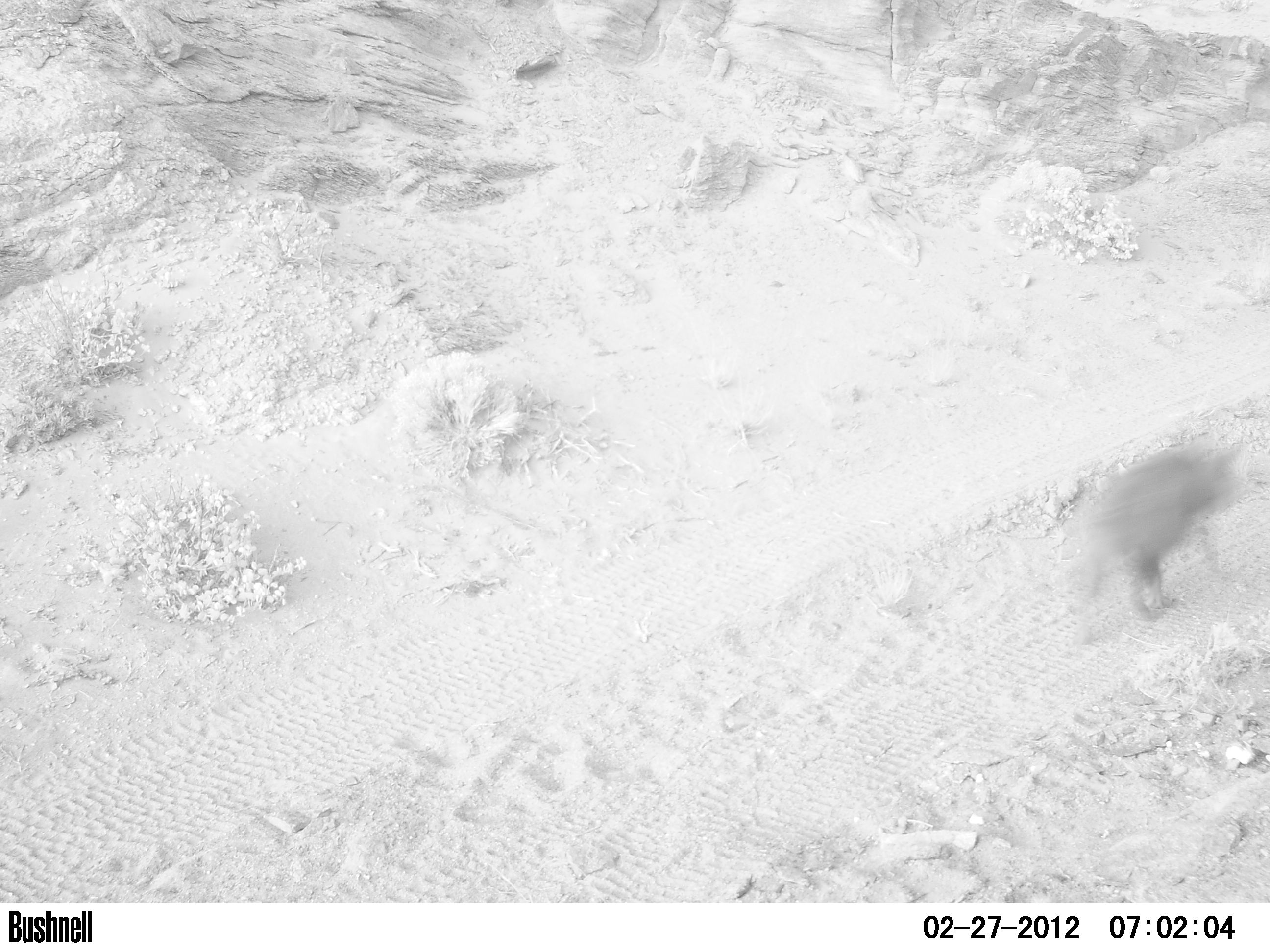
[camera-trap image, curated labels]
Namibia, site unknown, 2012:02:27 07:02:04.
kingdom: Animalia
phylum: Chordata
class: Mammalia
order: Carnivora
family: Hyaenidae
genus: Parahyaena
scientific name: Parahyaena brunnea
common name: brown hyena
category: hyaena brunnea